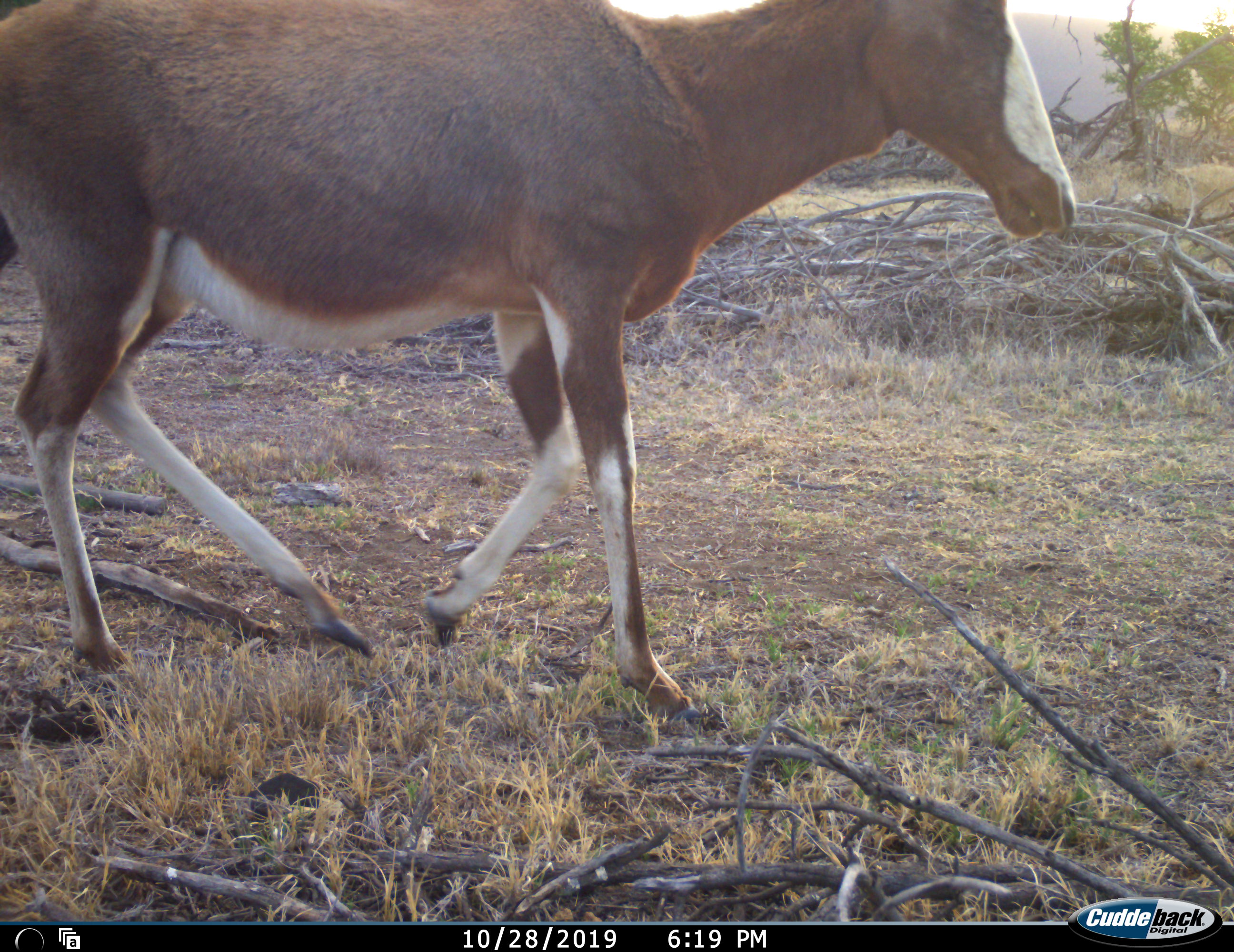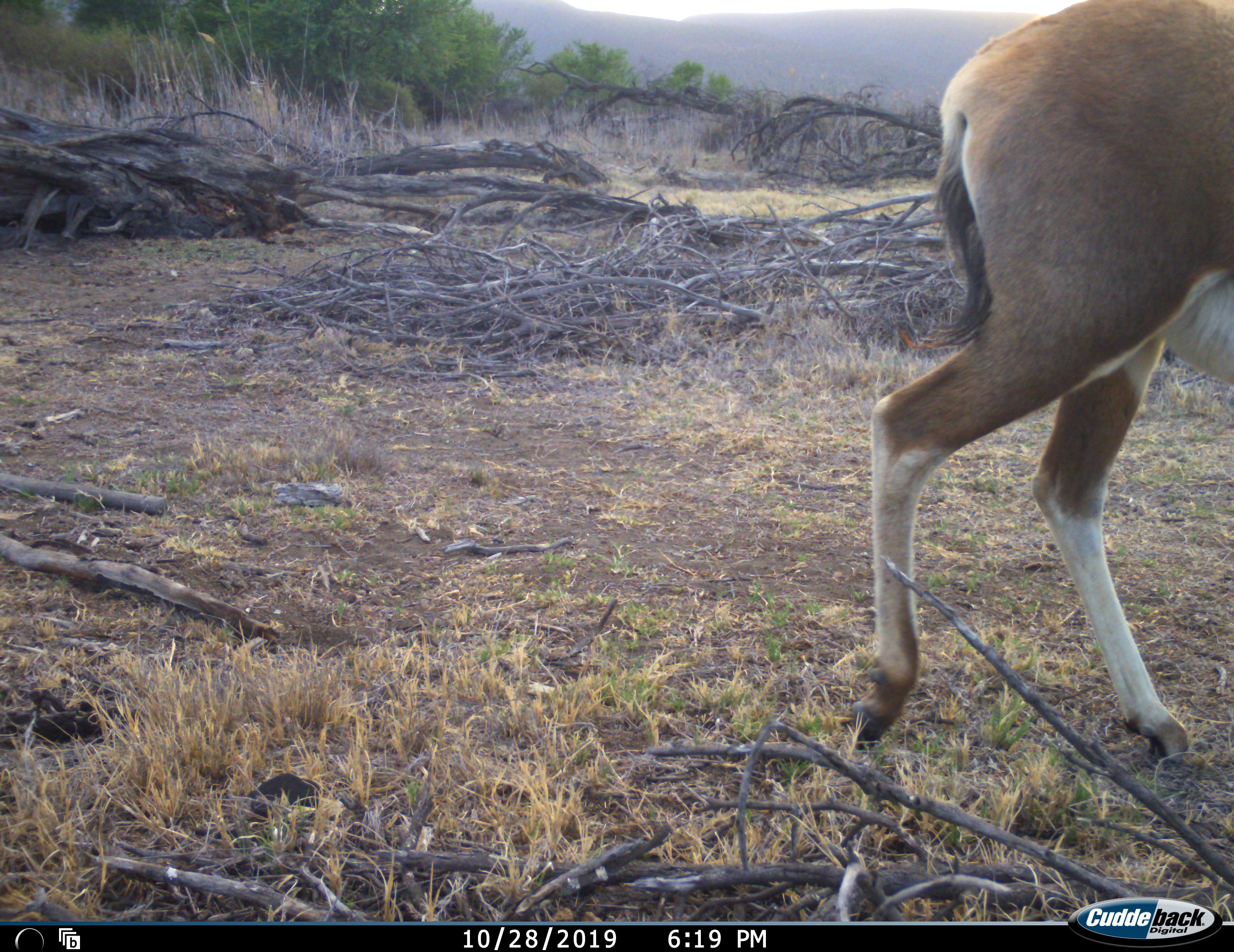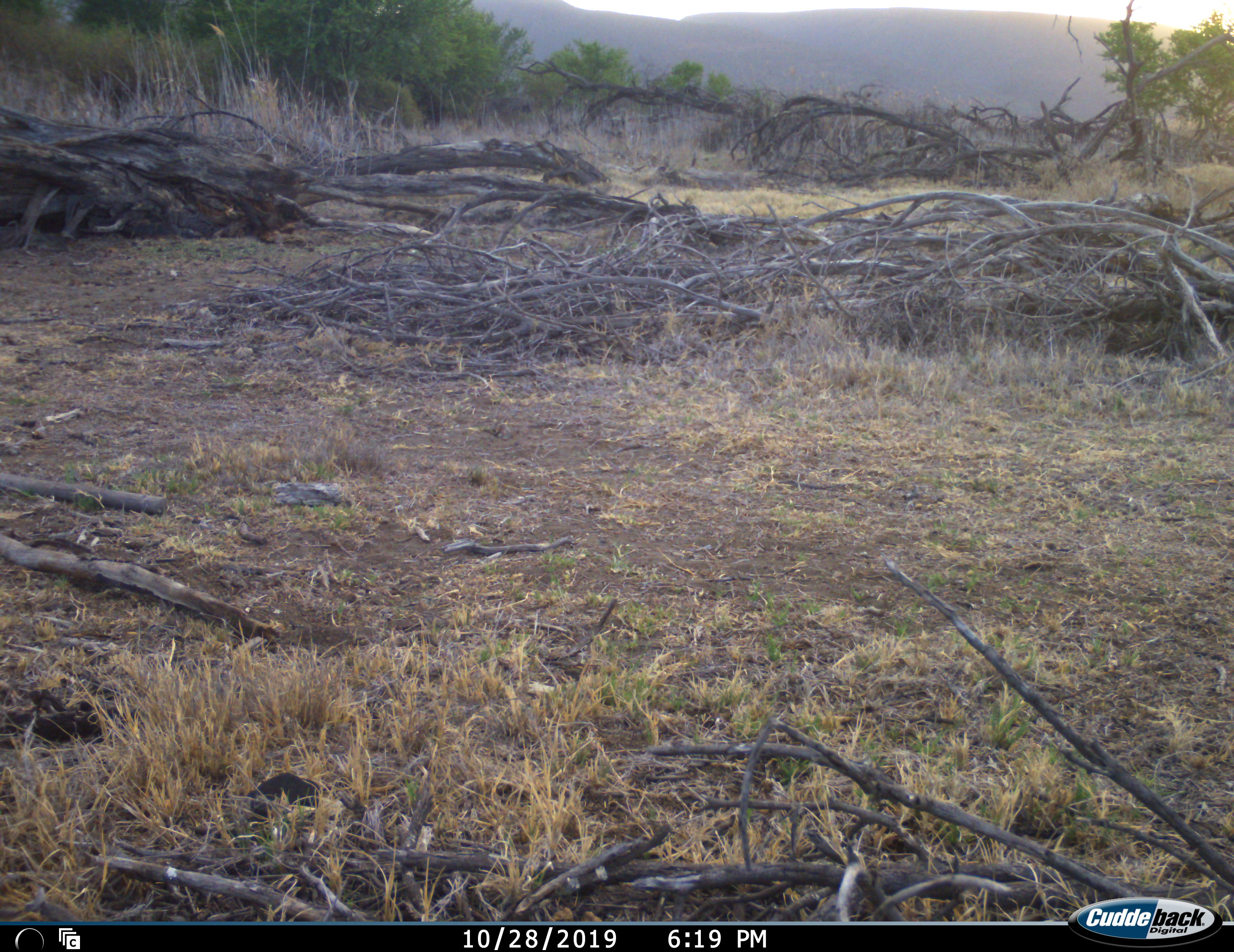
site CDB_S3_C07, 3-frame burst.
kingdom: Animalia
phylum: Chordata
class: Mammalia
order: Artiodactyla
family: Bovidae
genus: Damaliscus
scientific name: Damaliscus pygargus phillipsi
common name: blesbok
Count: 1.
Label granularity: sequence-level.